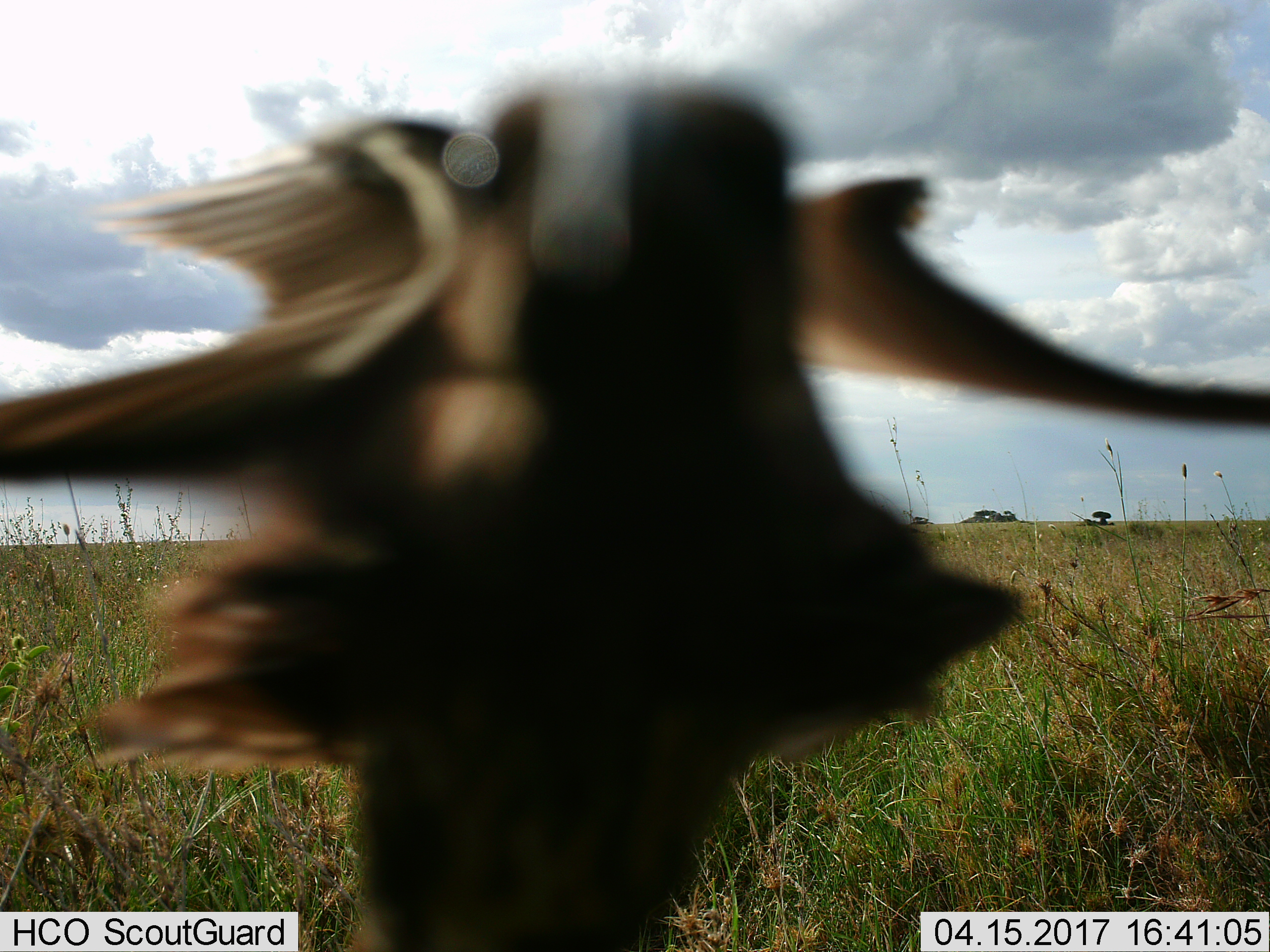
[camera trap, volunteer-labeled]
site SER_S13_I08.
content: unidentified animal